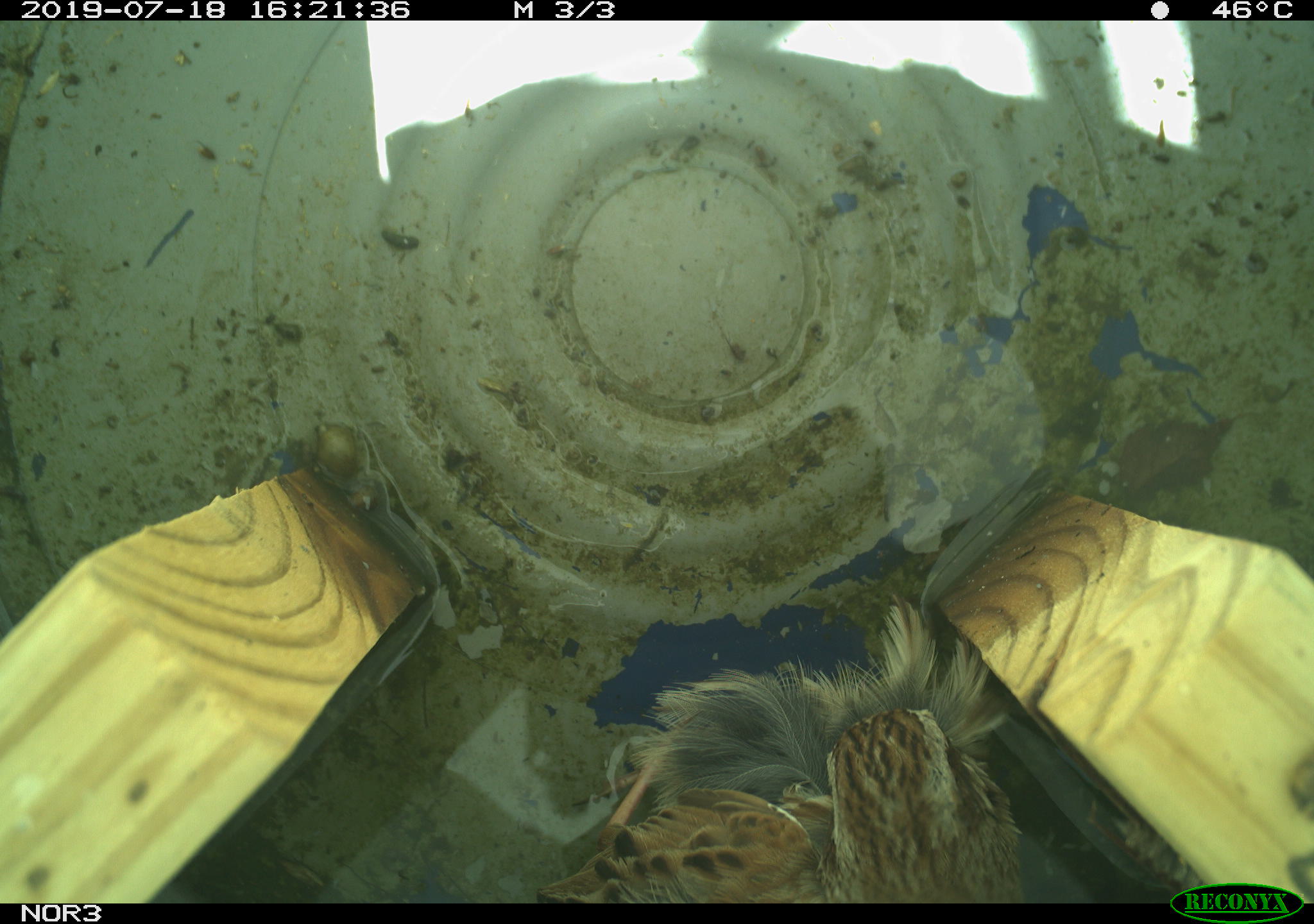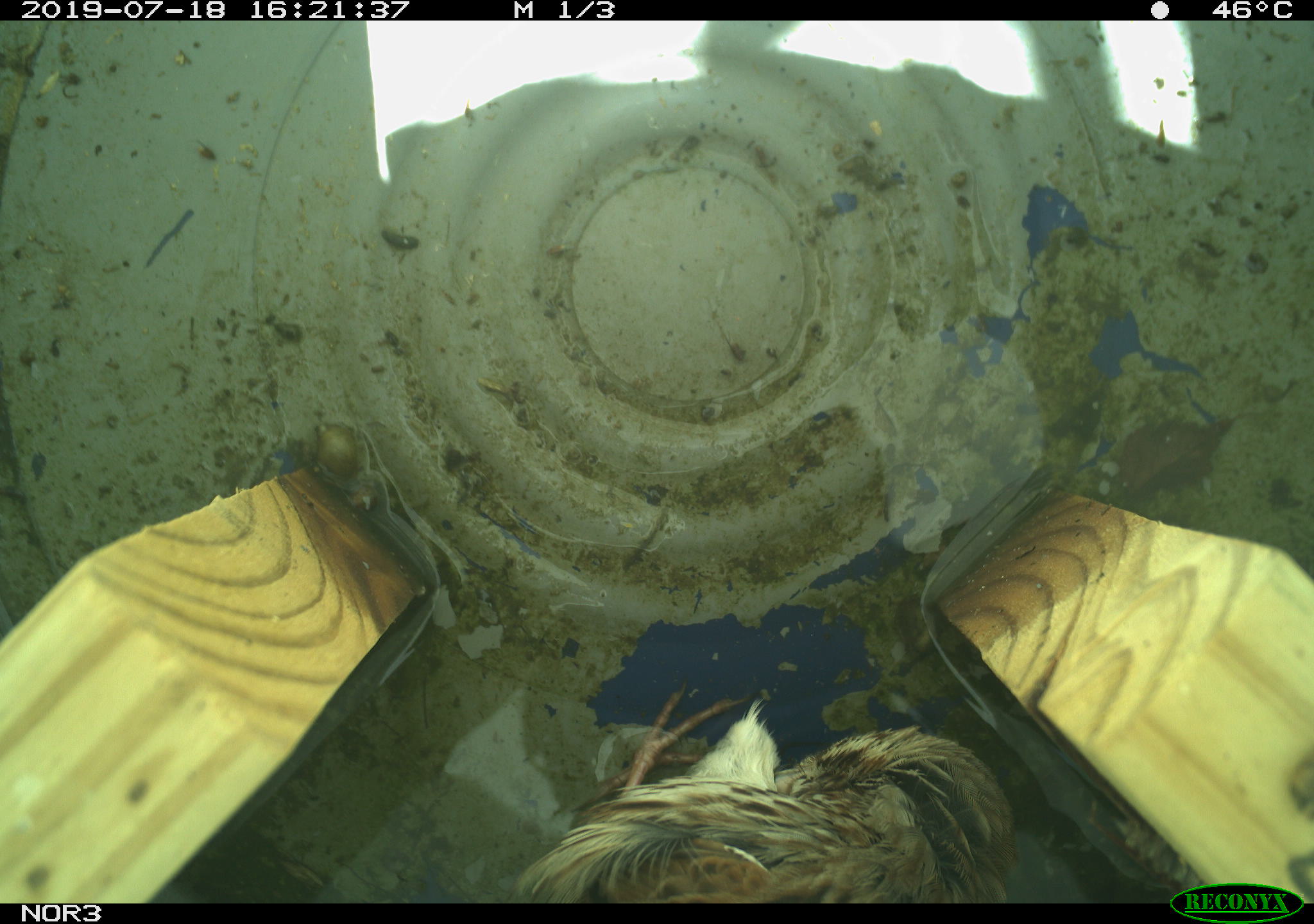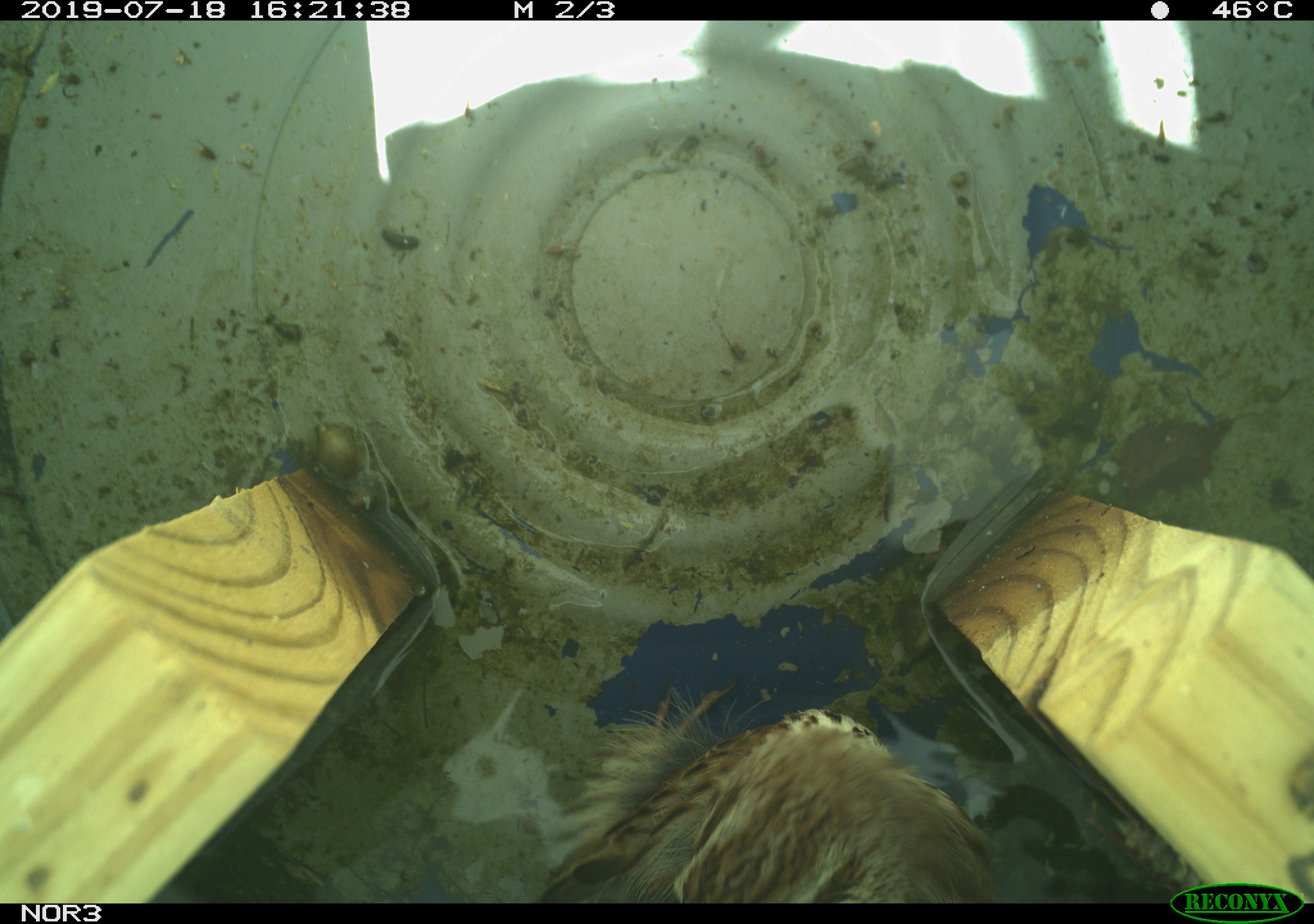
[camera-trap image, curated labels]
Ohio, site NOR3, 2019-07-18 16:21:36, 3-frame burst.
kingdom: Animalia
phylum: Chordata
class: Aves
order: Passeriformes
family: Passerellidae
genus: Melospiza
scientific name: Melospiza melodia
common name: song sparrow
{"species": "song sparrow (Melospiza melodia)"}